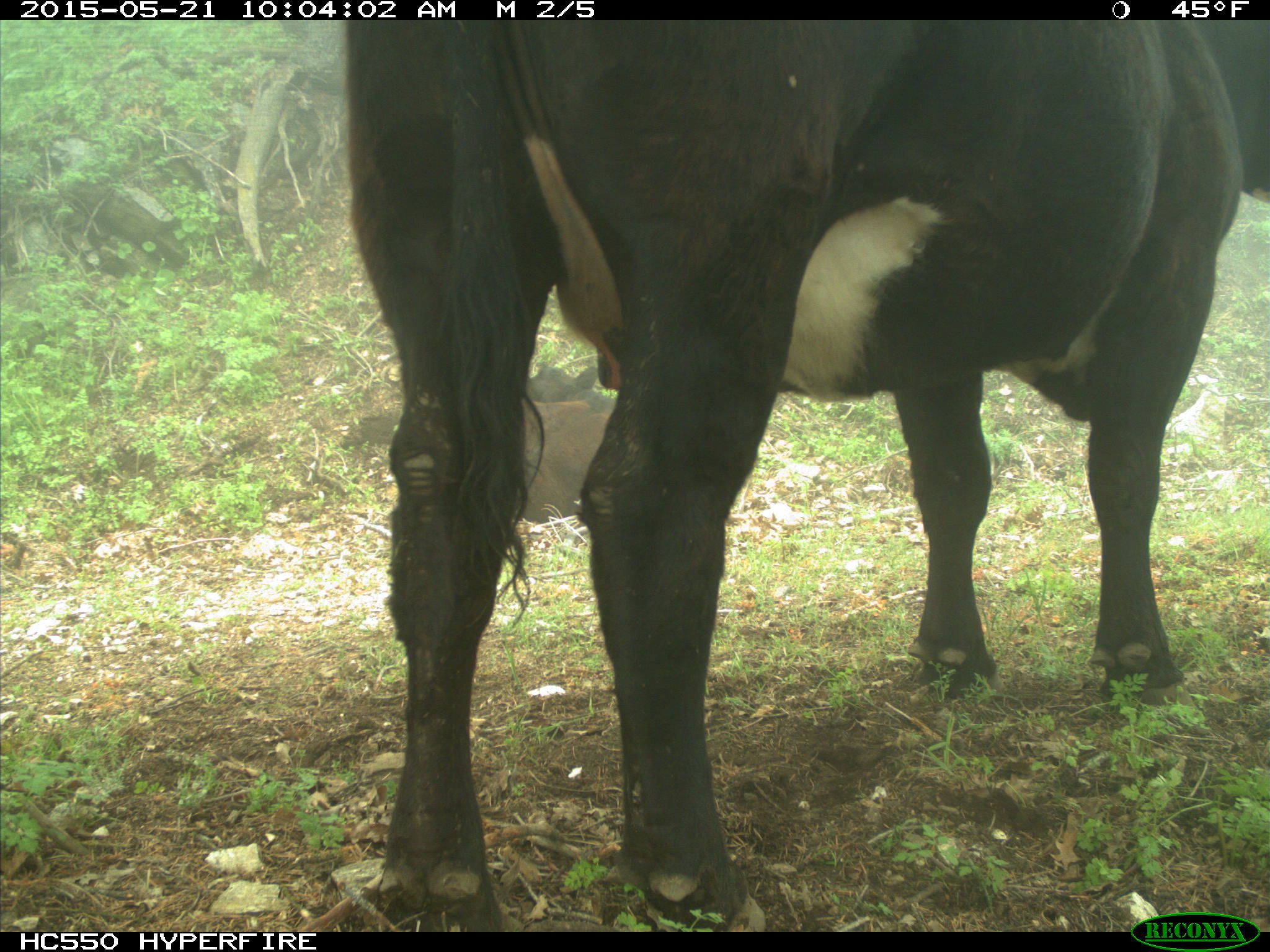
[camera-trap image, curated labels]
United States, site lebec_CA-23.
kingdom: Animalia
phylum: Chordata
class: Mammalia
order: Artiodactyla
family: Bovidae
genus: Bos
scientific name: Bos taurus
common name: domestic cow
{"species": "Bos taurus (domestic cow)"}